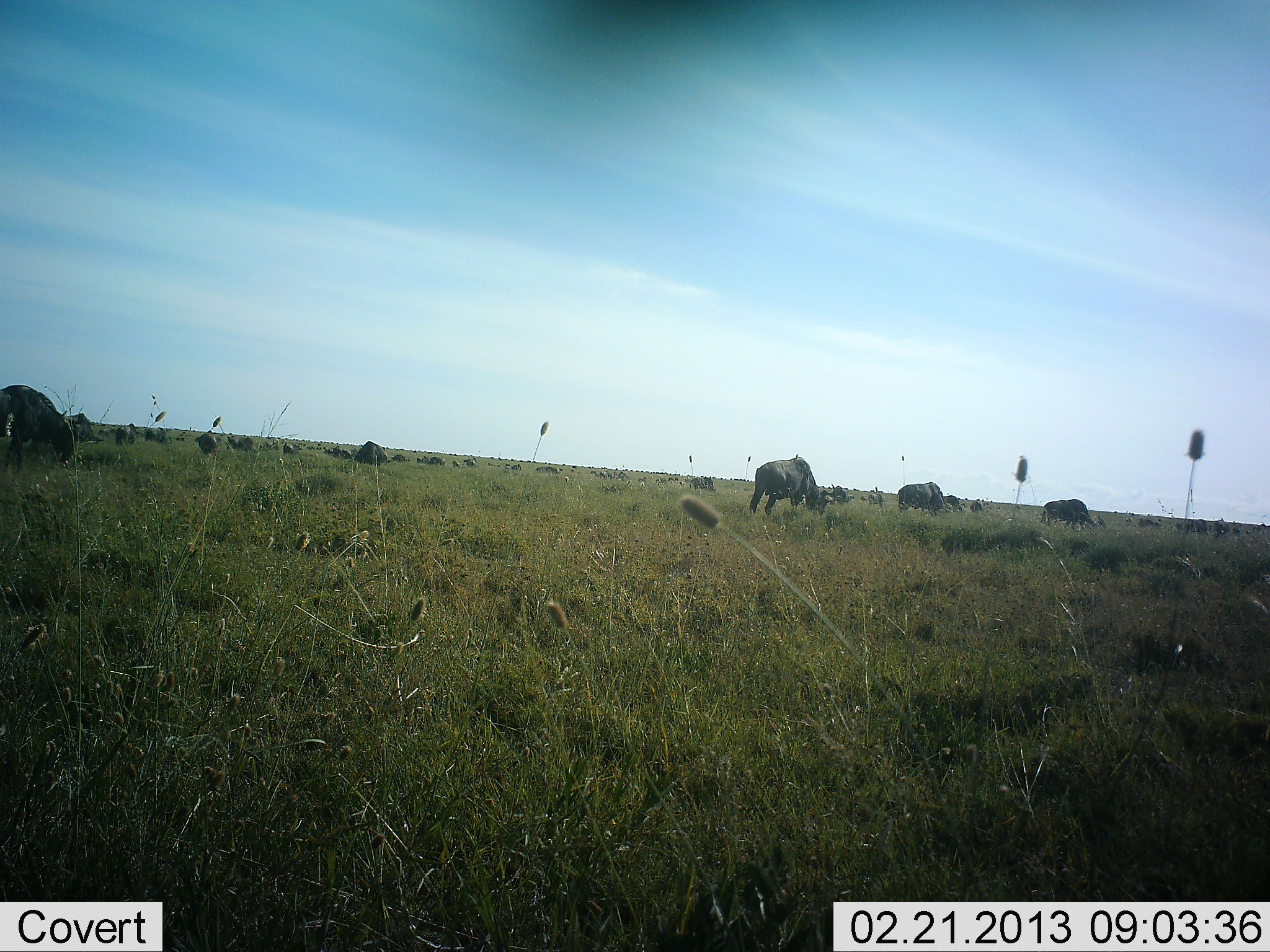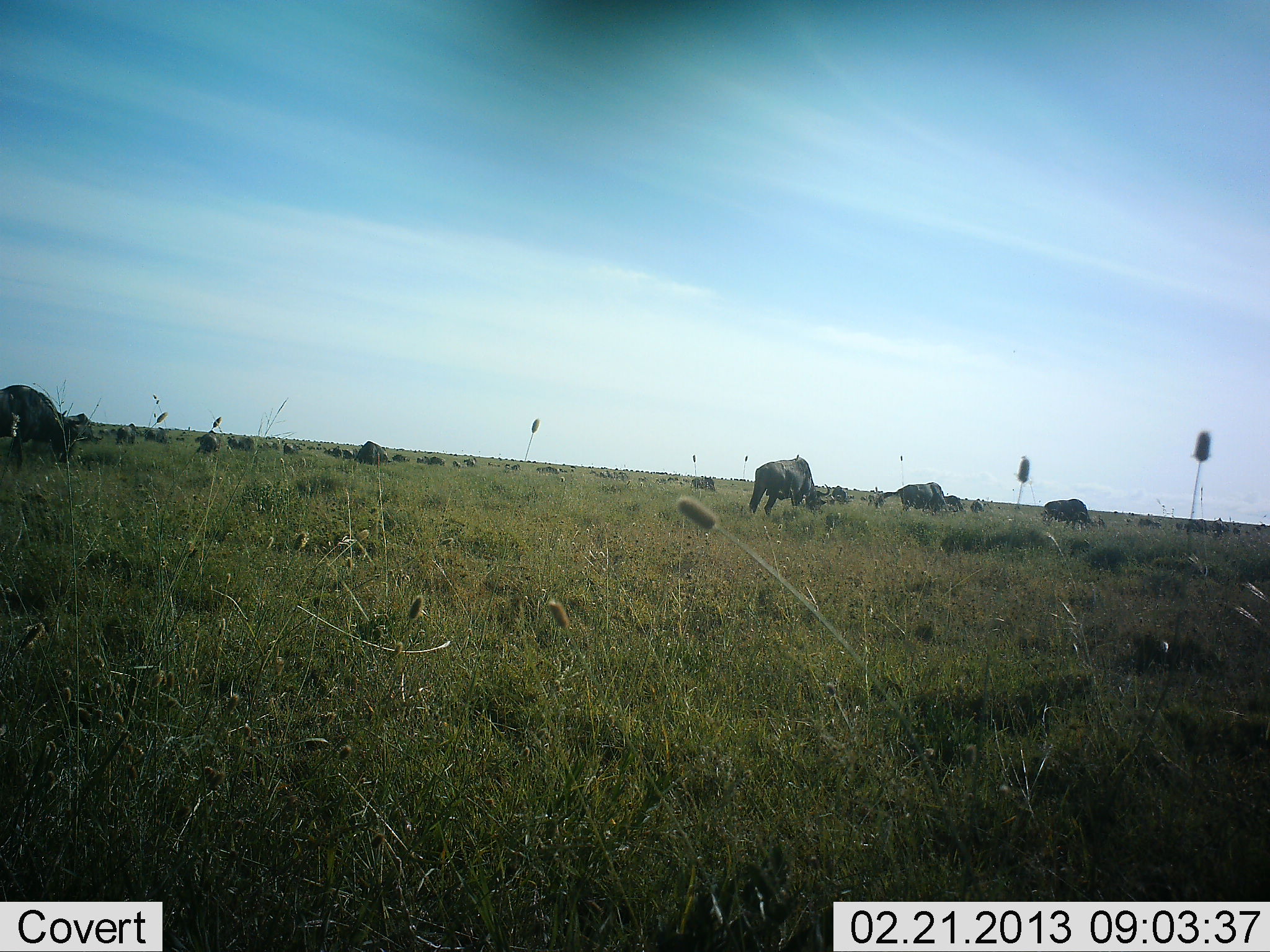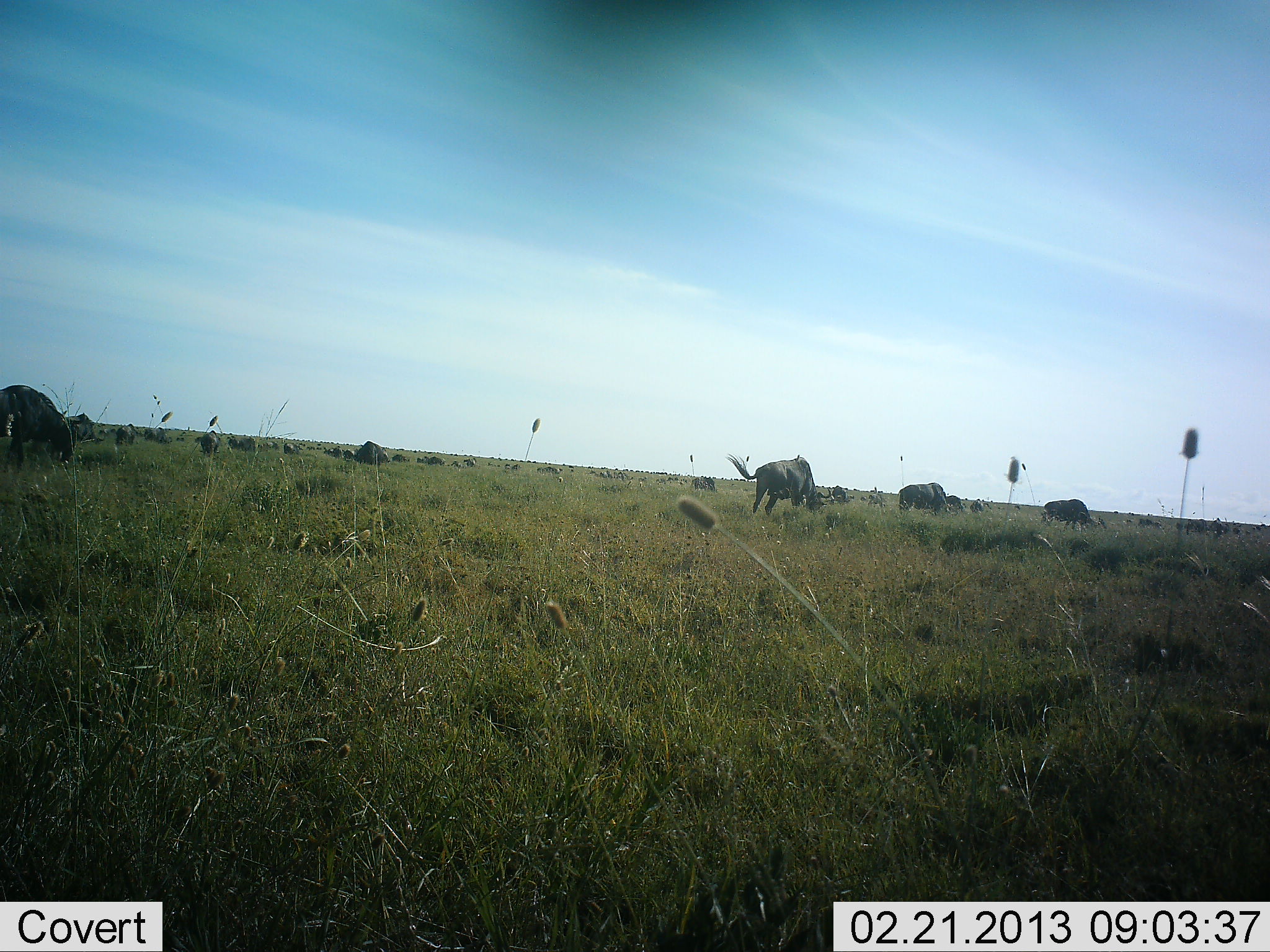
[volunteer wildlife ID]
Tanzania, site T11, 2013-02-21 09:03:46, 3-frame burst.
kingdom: Animalia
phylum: Chordata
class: Mammalia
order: Artiodactyla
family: Bovidae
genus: Connochaetes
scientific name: Connochaetes taurinus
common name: blue wildebeest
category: wildebeest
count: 11-50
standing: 50%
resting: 8%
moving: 23%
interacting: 0%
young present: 0%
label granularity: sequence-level